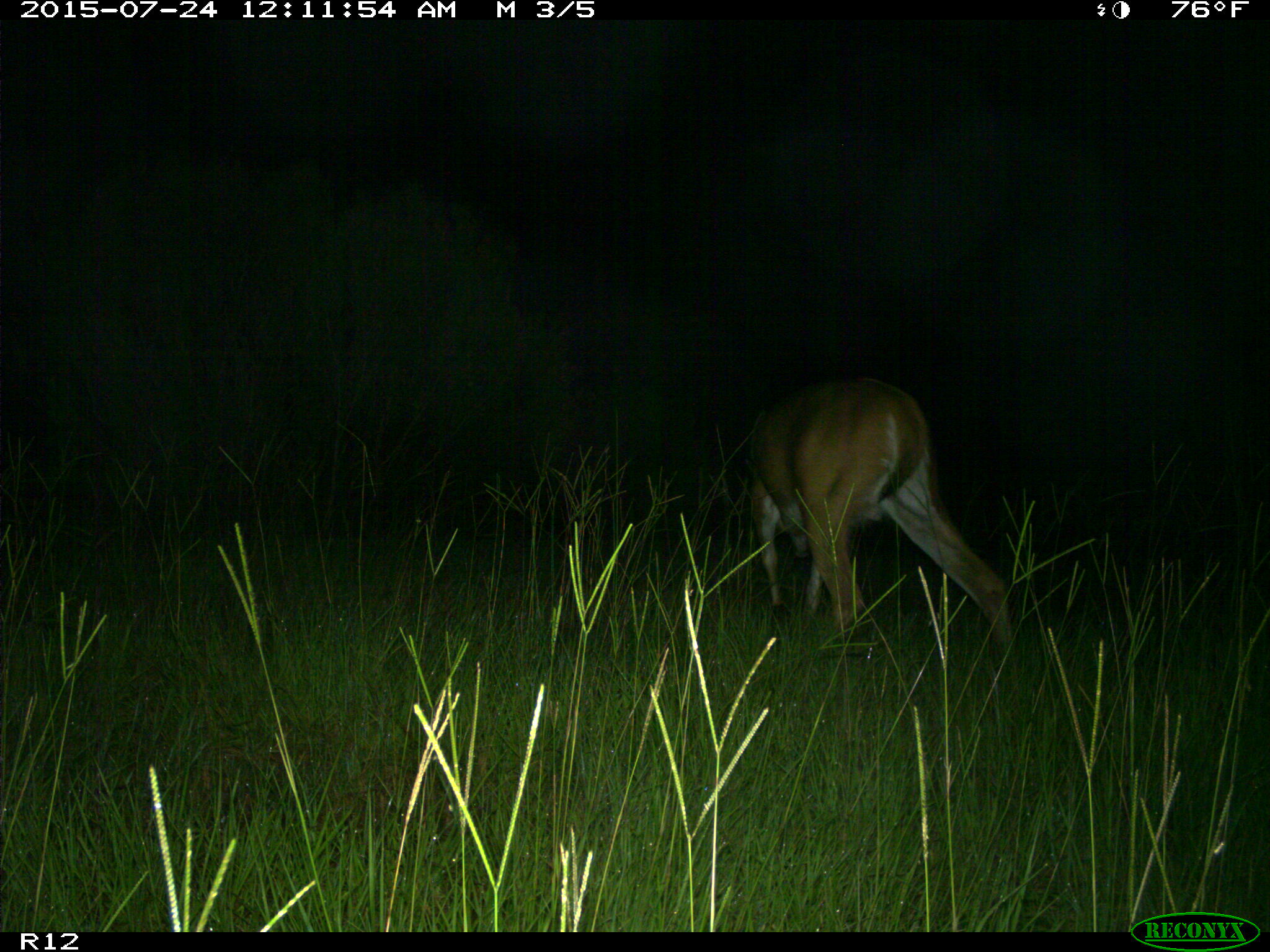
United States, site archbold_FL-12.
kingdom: Animalia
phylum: Chordata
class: Mammalia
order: Artiodactyla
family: Cervidae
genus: Odocoileus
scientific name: Odocoileus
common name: deer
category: unidentified deer